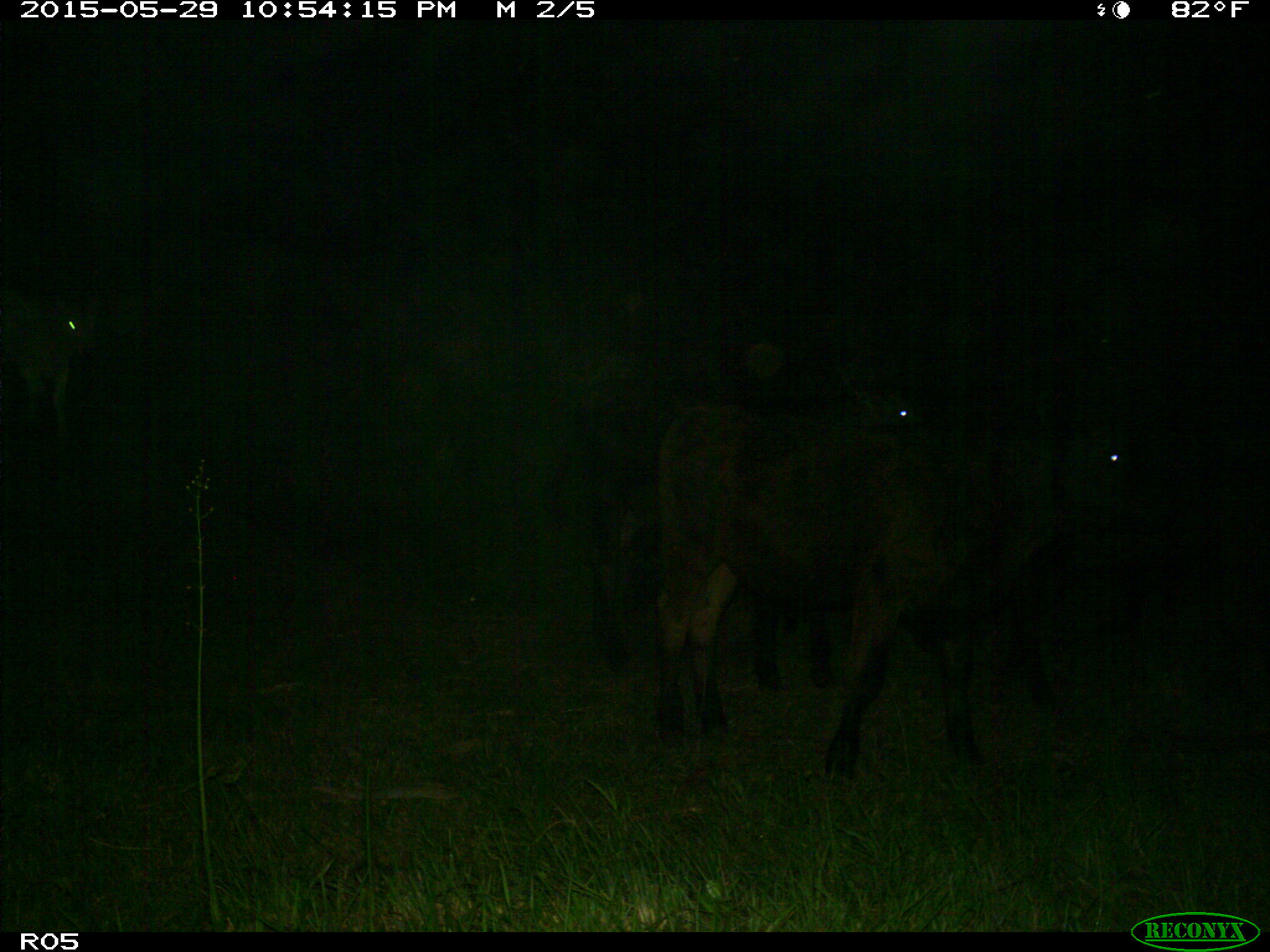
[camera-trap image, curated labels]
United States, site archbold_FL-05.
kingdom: Animalia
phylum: Chordata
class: Mammalia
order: Artiodactyla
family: Bovidae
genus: Bos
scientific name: Bos taurus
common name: domestic cow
Bos taurus (domestic cow).